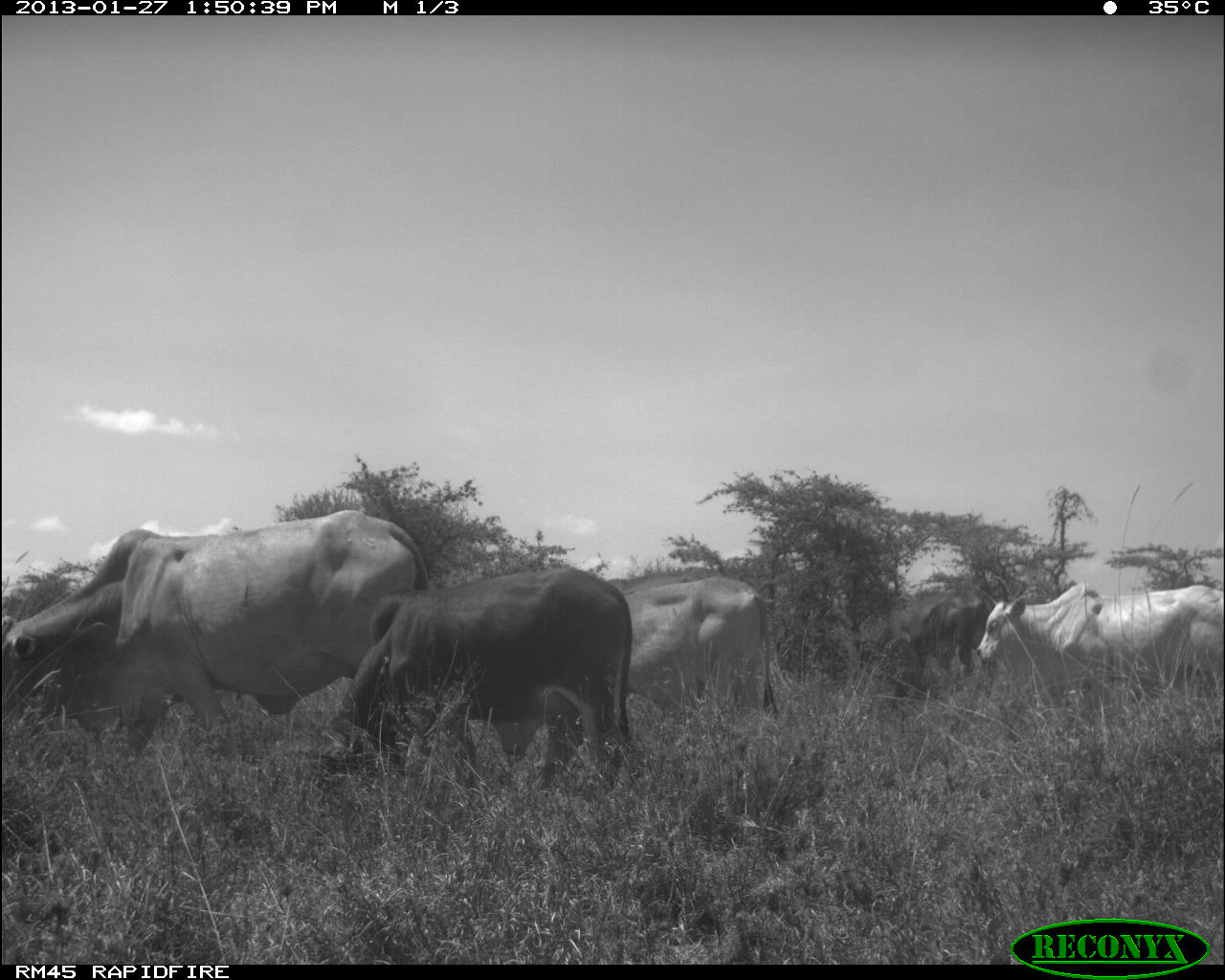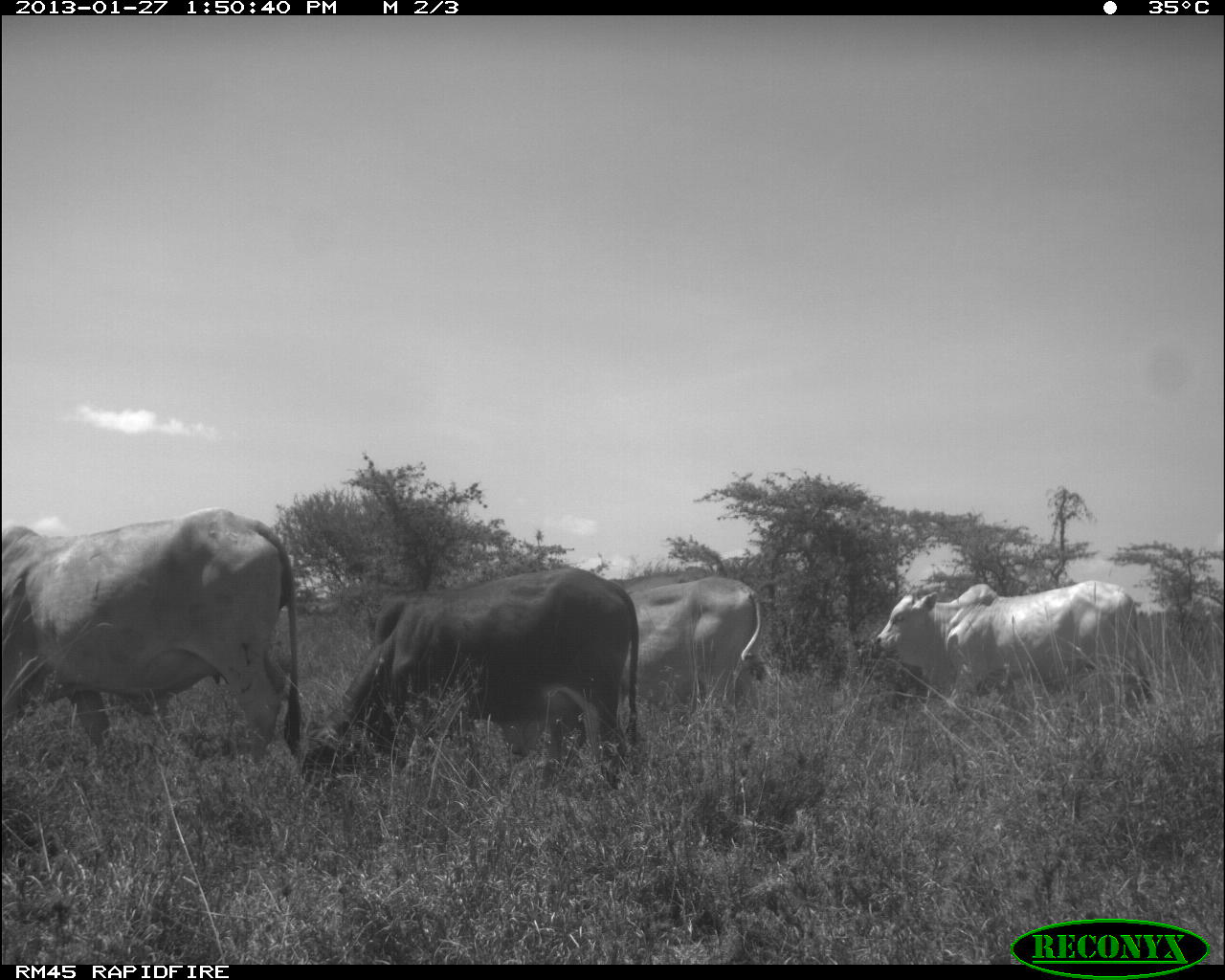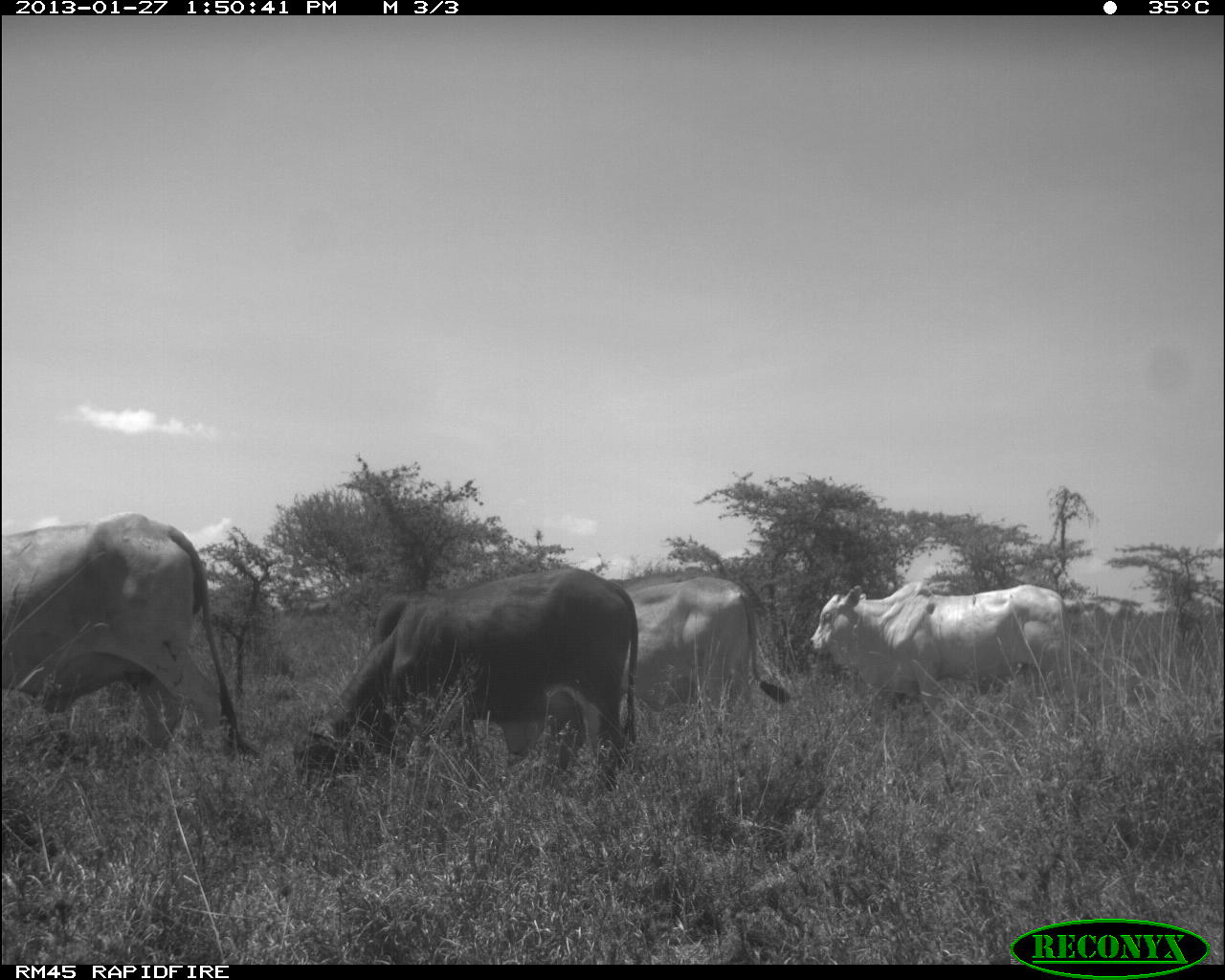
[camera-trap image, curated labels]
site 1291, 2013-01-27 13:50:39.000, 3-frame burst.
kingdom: Animalia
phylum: Chordata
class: Mammalia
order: Artiodactyla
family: Bovidae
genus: Bos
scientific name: Bos taurus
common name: domestic cattle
Bos taurus (domestic cattle), count 4.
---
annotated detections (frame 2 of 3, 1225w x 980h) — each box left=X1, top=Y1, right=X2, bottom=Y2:
bos taurus: left=293, top=564, right=641, bottom=791; left=0, top=507, right=307, bottom=761; left=872, top=580, right=1156, bottom=721; left=628, top=573, right=763, bottom=753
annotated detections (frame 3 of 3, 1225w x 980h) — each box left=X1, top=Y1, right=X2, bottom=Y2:
bos taurus: left=292, top=565, right=639, bottom=801; left=0, top=512, right=252, bottom=759; left=806, top=580, right=1070, bottom=718; left=618, top=573, right=793, bottom=735